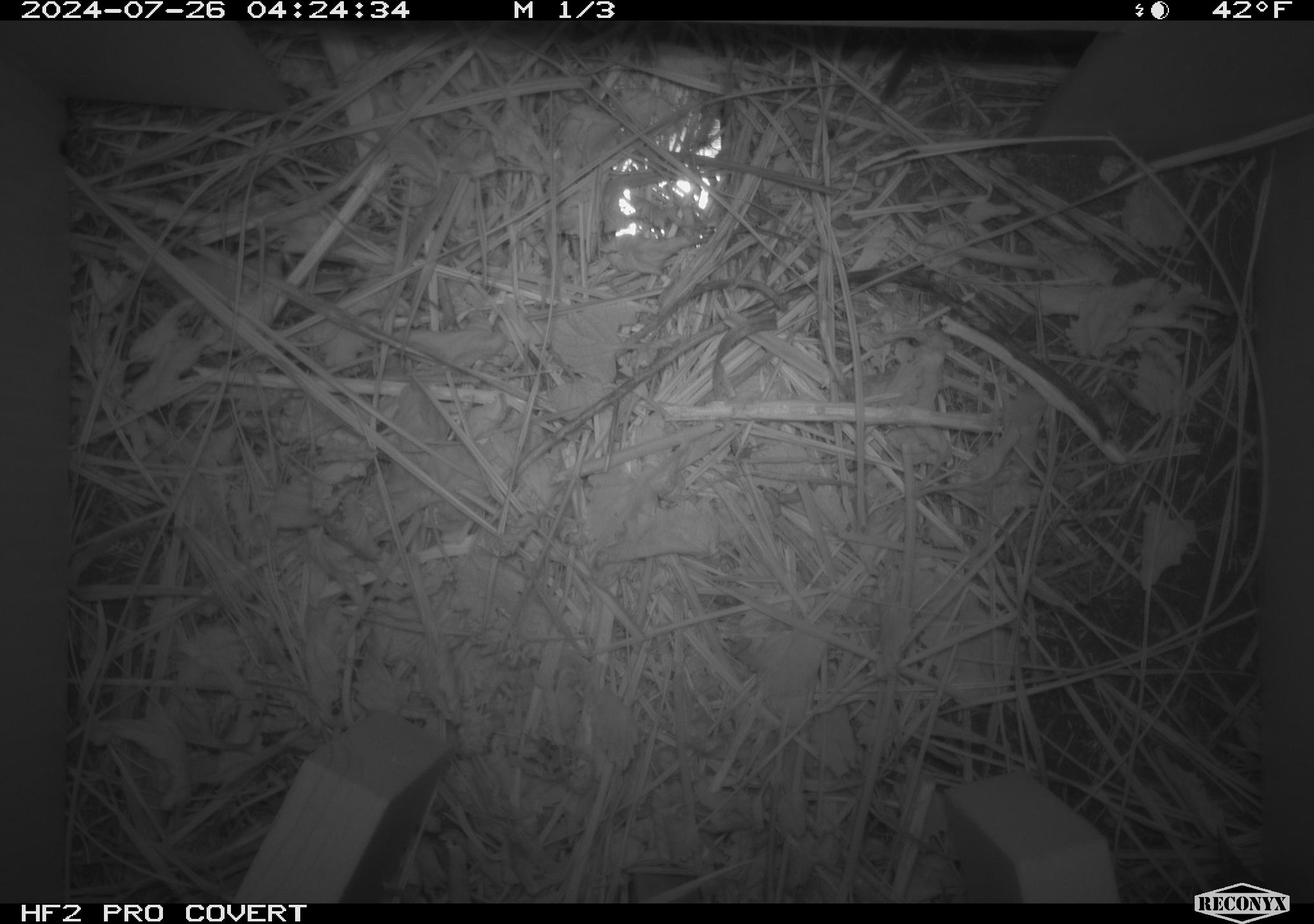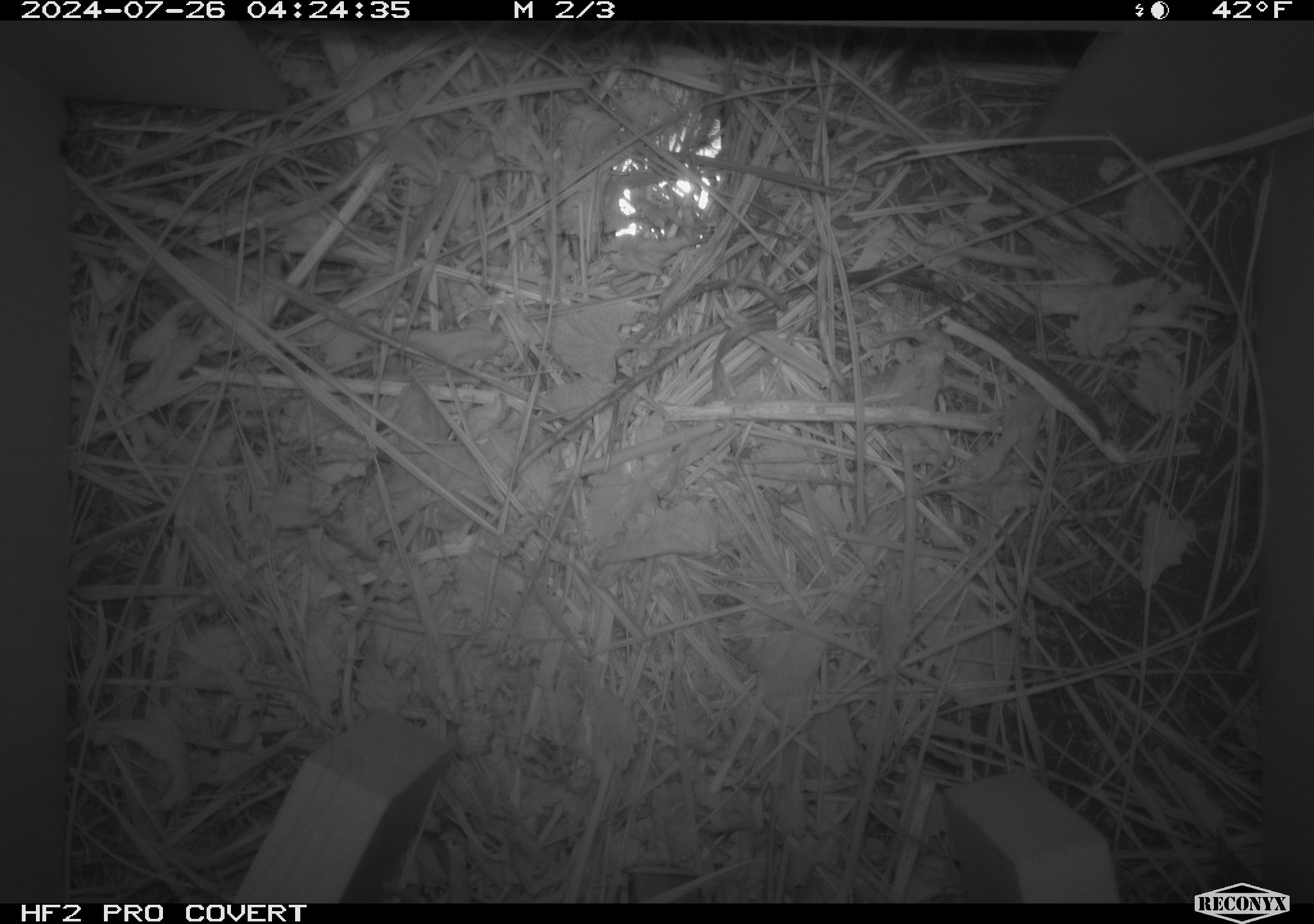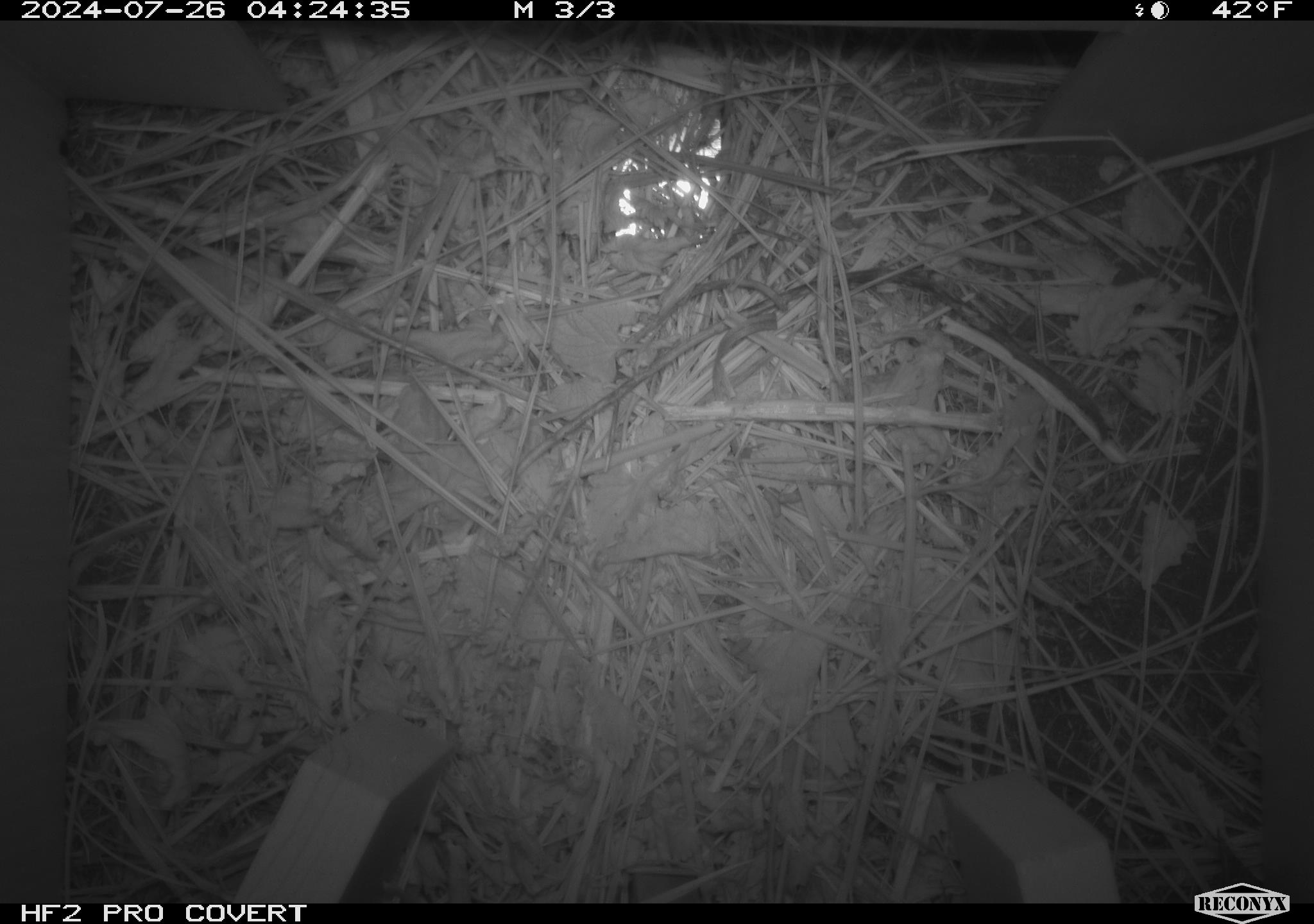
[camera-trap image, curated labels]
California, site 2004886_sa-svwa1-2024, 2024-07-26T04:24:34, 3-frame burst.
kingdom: Animalia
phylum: Chordata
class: Mammalia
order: Rodentia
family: Cricetidae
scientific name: Arvicolinae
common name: voles, lemmings, and muskrats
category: arvicolinae subfamily